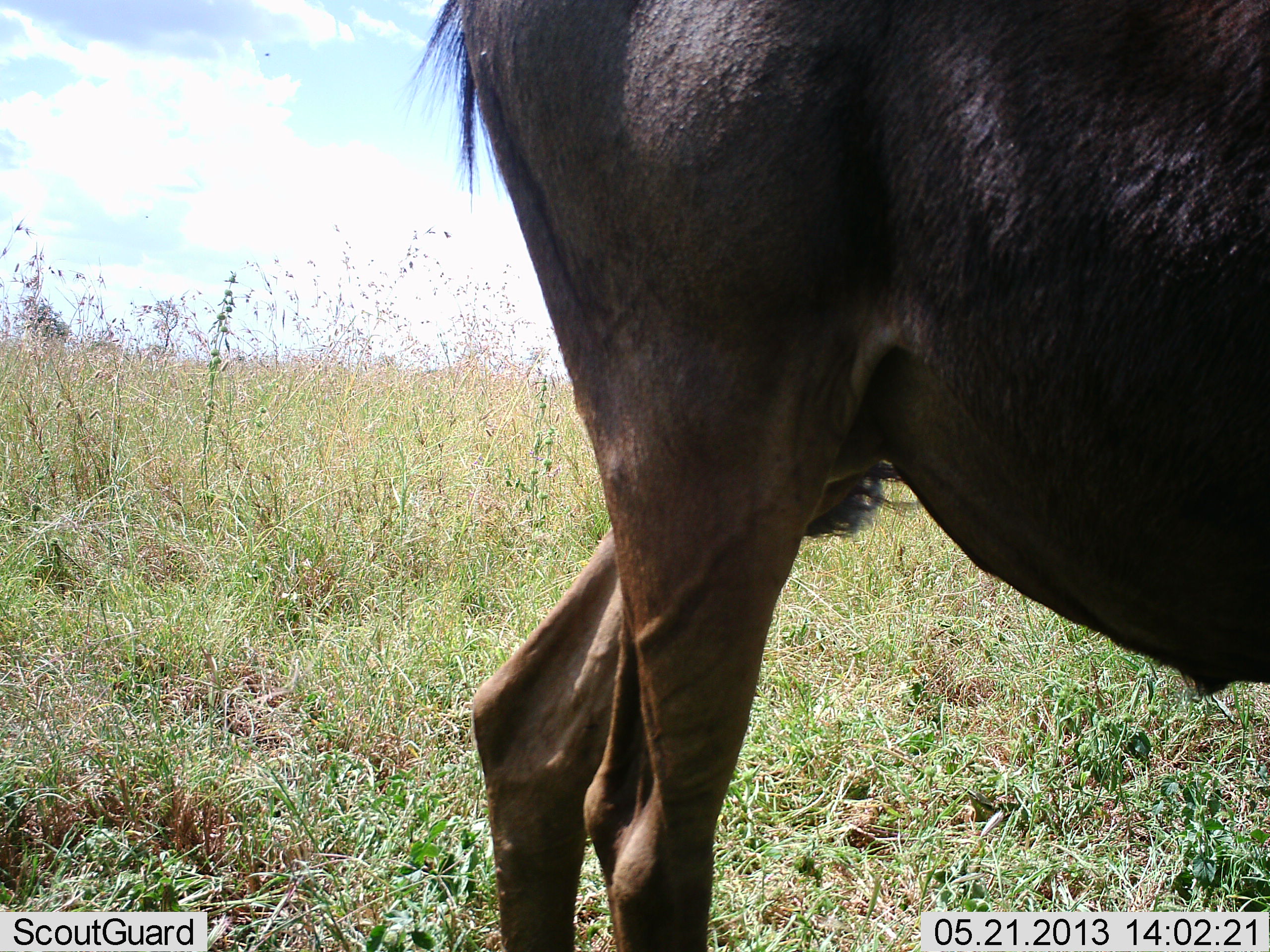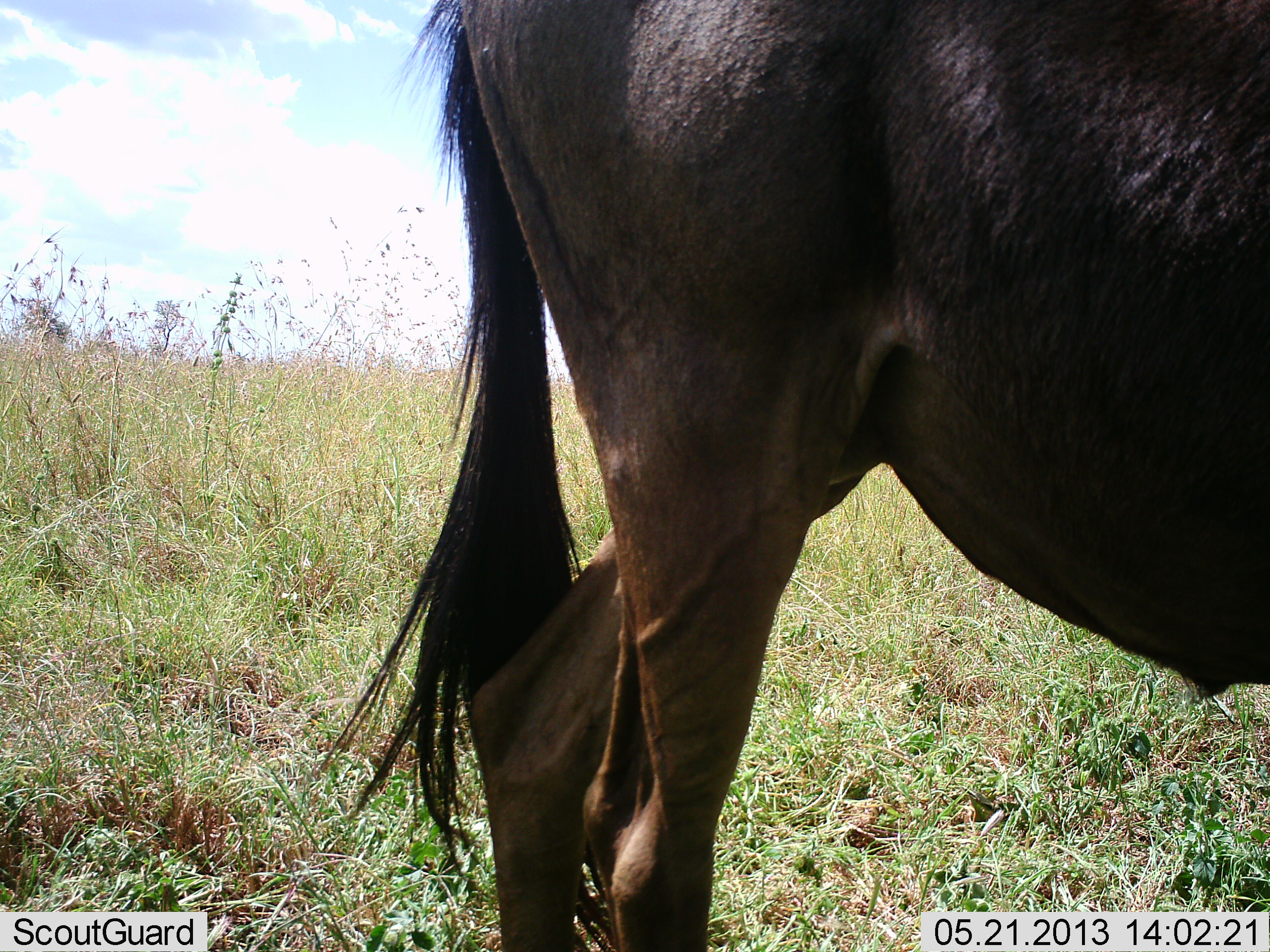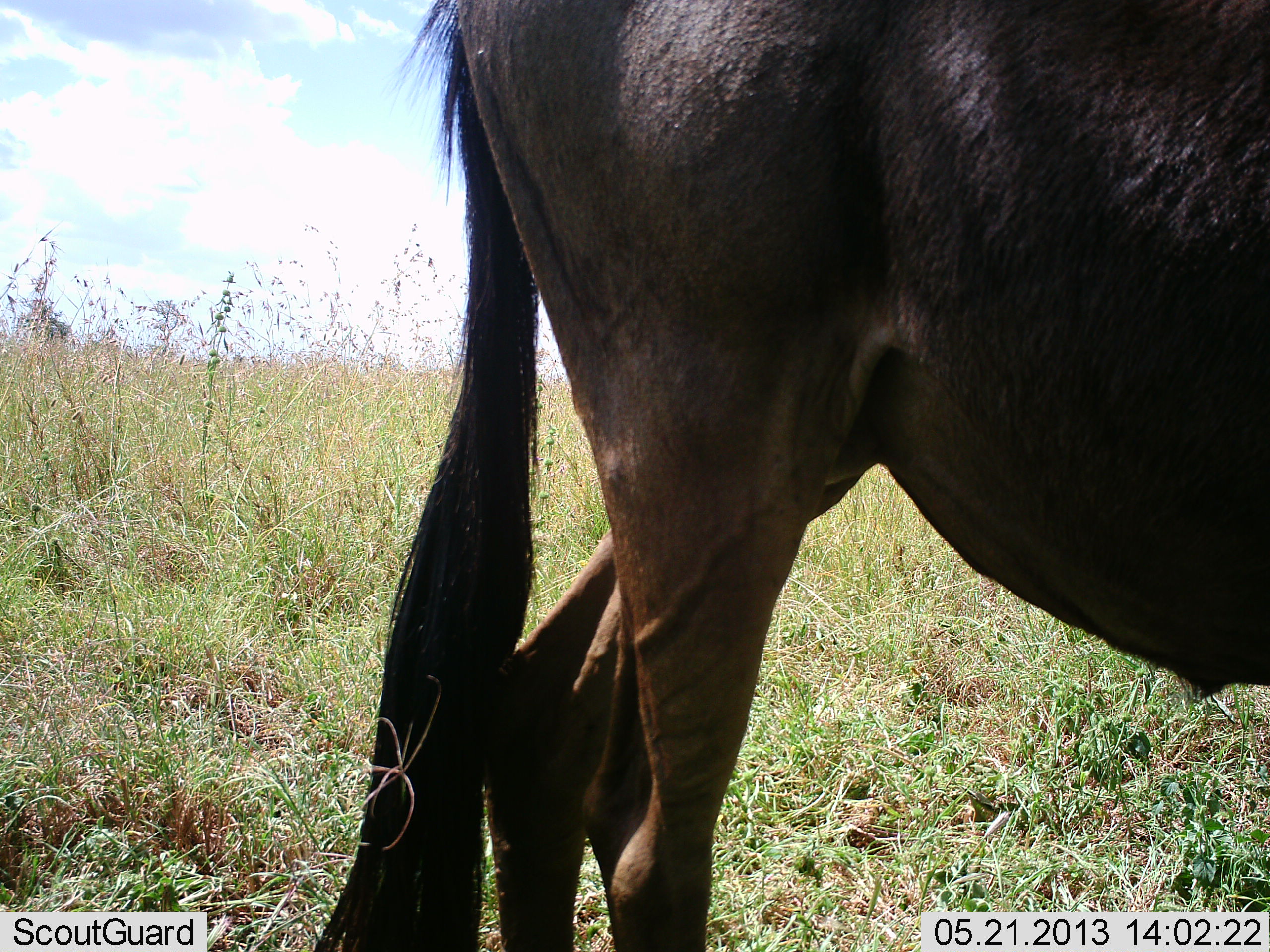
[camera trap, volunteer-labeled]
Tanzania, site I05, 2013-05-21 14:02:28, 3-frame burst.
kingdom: Animalia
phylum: Chordata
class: Mammalia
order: Artiodactyla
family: Bovidae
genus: Connochaetes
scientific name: Connochaetes taurinus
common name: blue wildebeest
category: wildebeest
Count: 1.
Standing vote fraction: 100%.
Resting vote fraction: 0%.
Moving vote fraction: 0%.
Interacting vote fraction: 0%.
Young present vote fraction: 0%.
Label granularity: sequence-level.